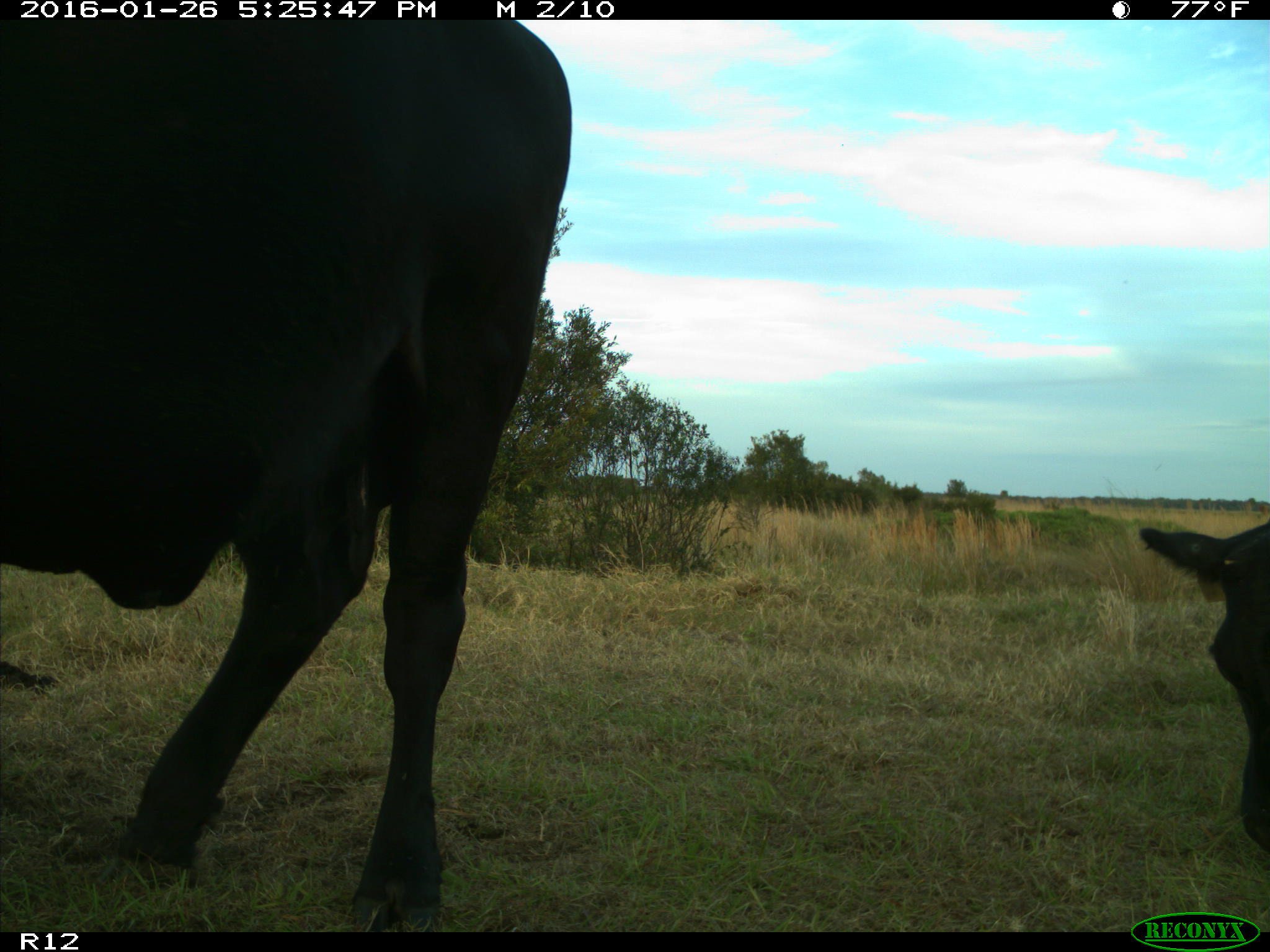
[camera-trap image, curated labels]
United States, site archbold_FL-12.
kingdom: Animalia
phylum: Chordata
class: Mammalia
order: Artiodactyla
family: Bovidae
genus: Bos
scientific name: Bos taurus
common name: domestic cow